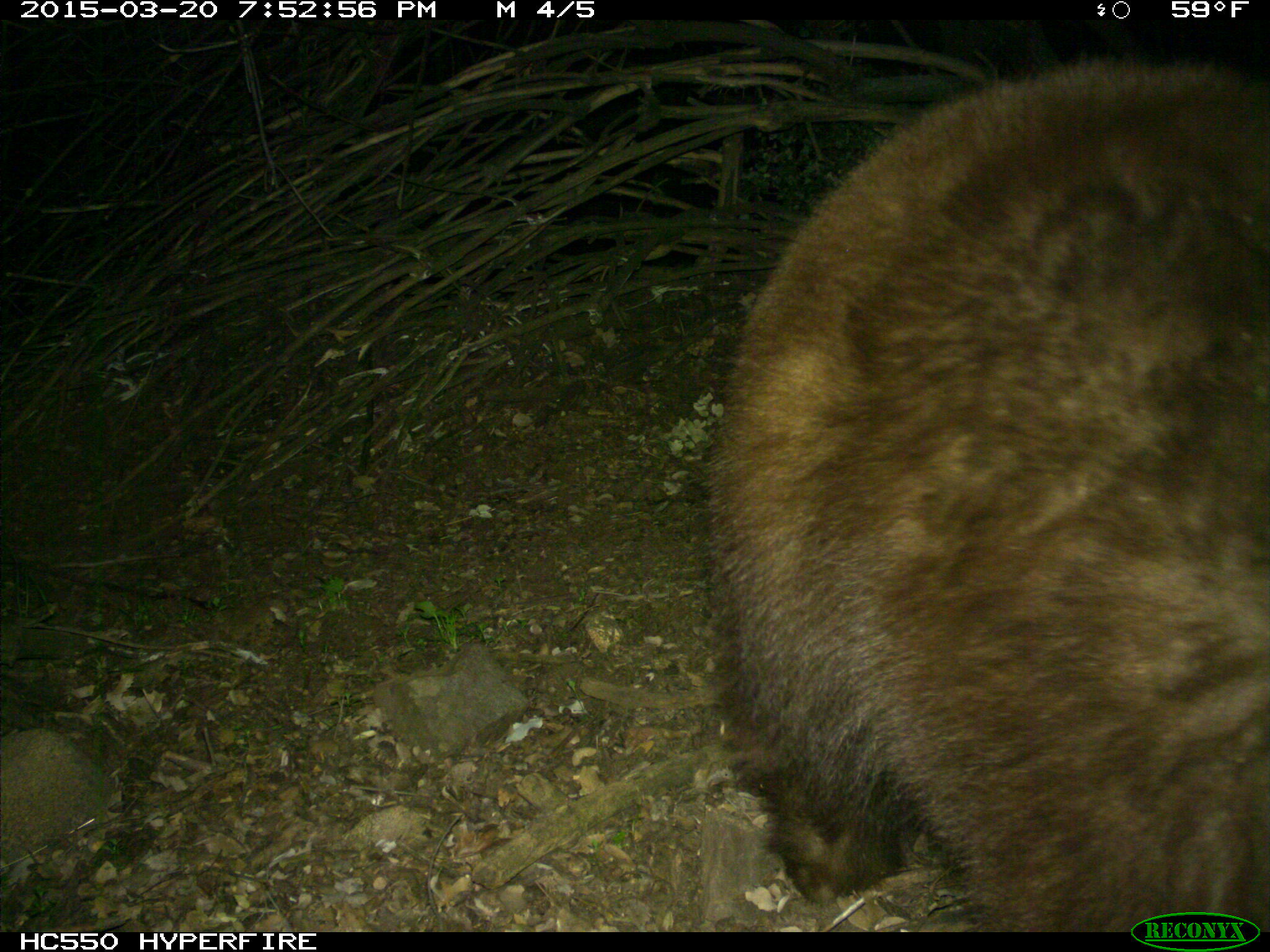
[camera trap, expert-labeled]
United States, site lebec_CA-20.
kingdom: Animalia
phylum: Chordata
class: Mammalia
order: Carnivora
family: Ursidae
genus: Ursus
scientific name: Ursus americanus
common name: american black bear